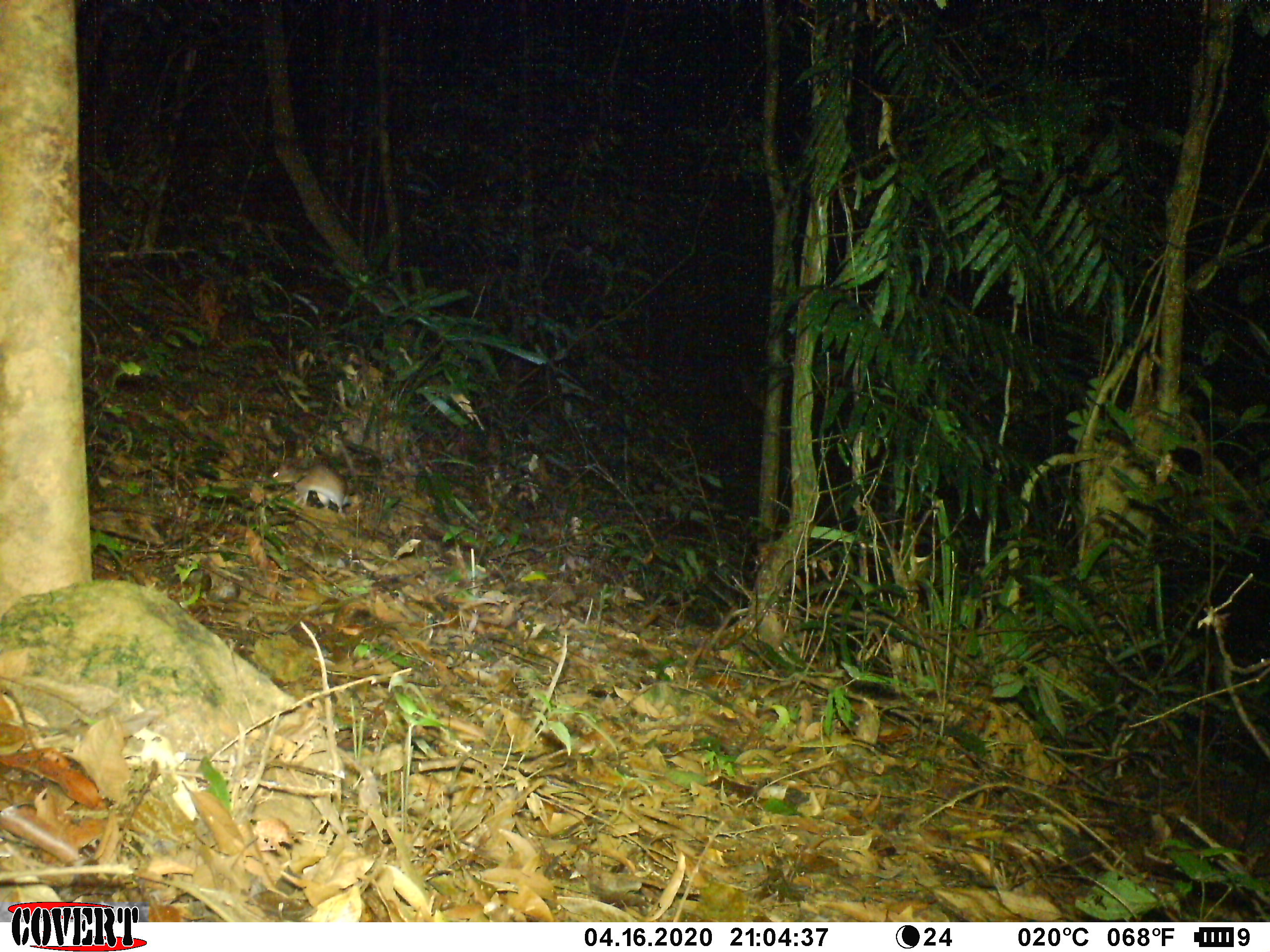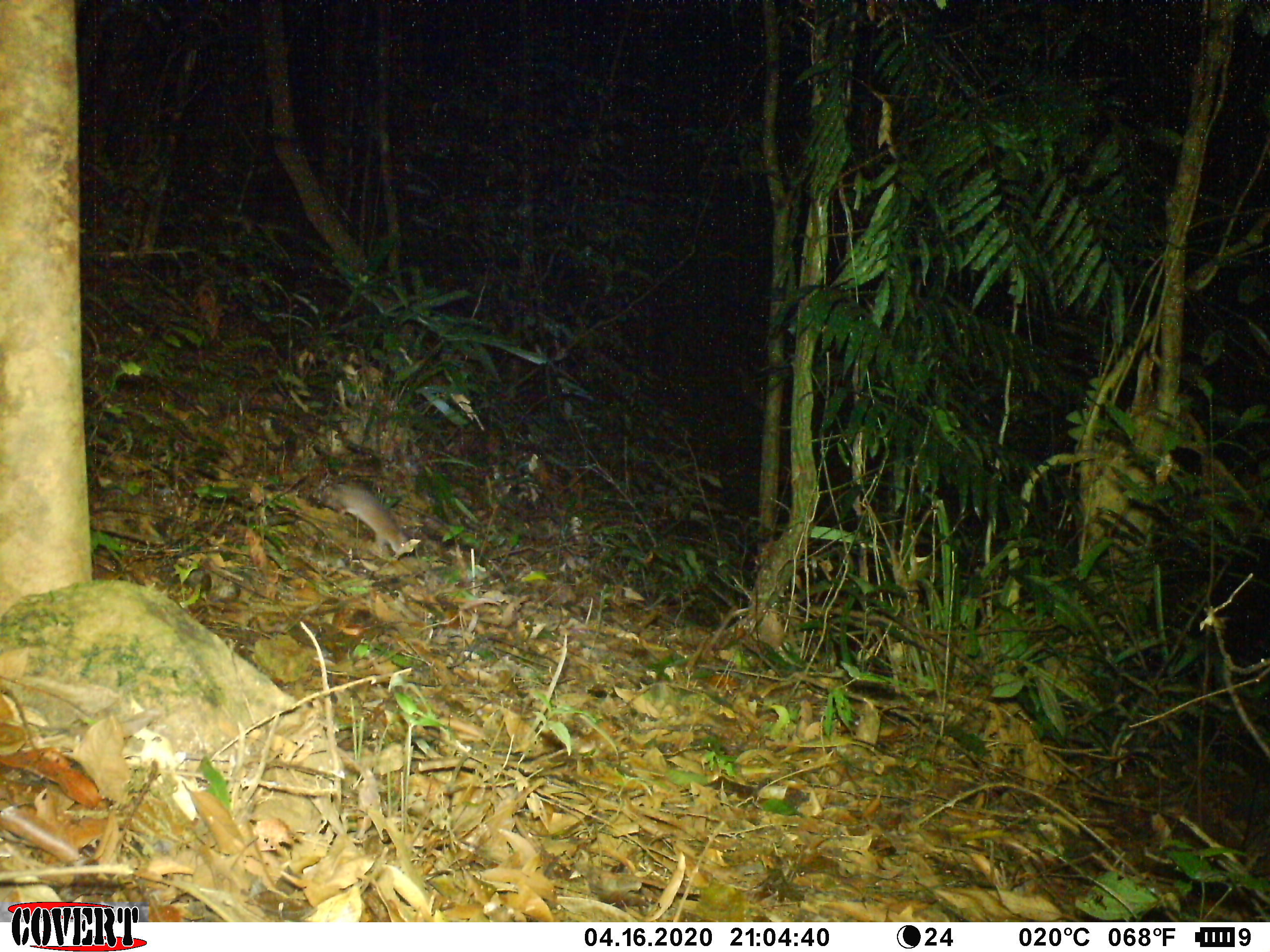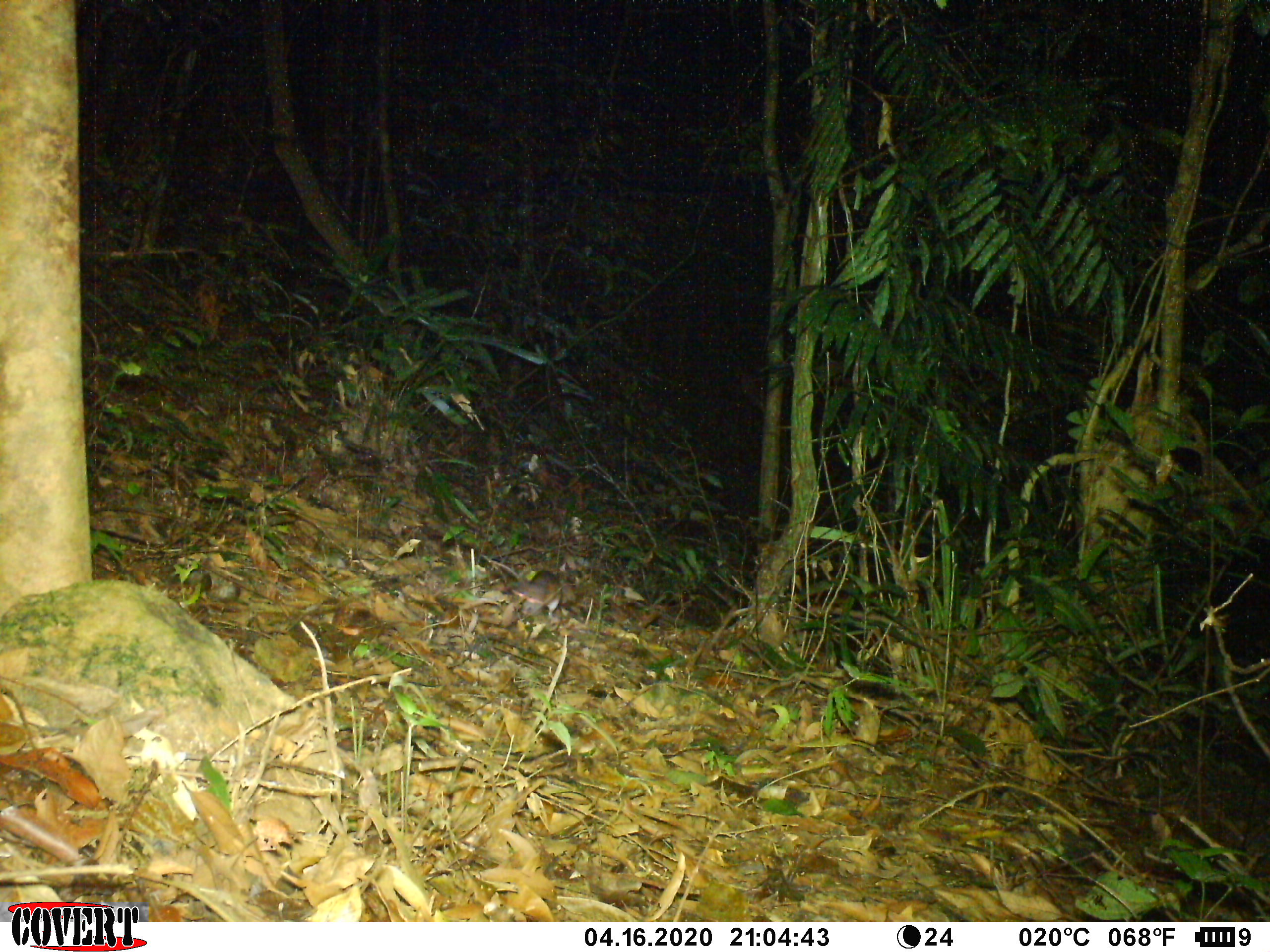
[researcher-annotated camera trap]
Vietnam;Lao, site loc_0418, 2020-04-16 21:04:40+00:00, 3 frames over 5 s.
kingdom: Animalia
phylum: Chordata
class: Mammalia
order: Rodentia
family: Muridae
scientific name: Muridae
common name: old-world mice and rats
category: unidentified murid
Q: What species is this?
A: Unidentified murid (old-world mice and rats) (Muridae).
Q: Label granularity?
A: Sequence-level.